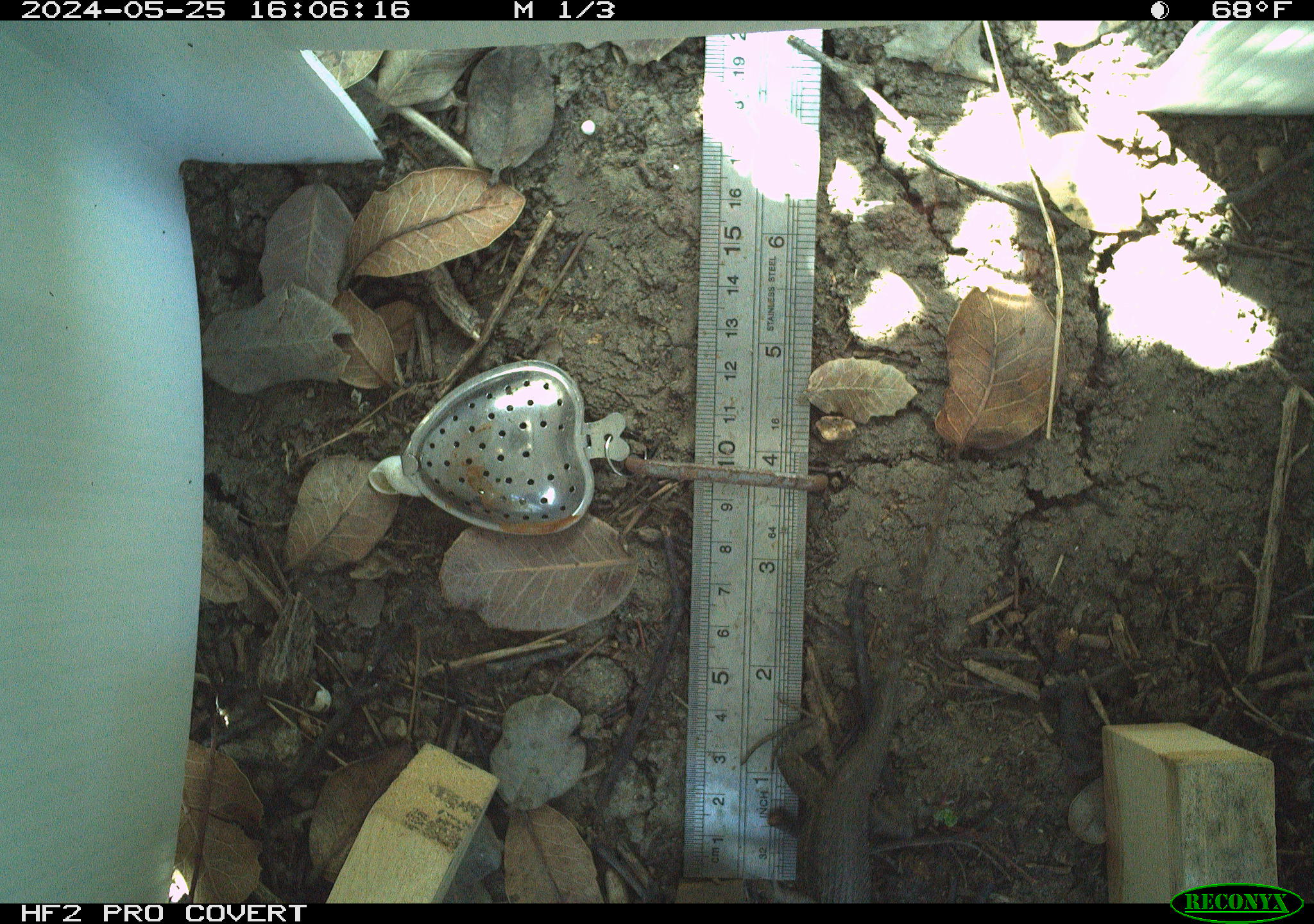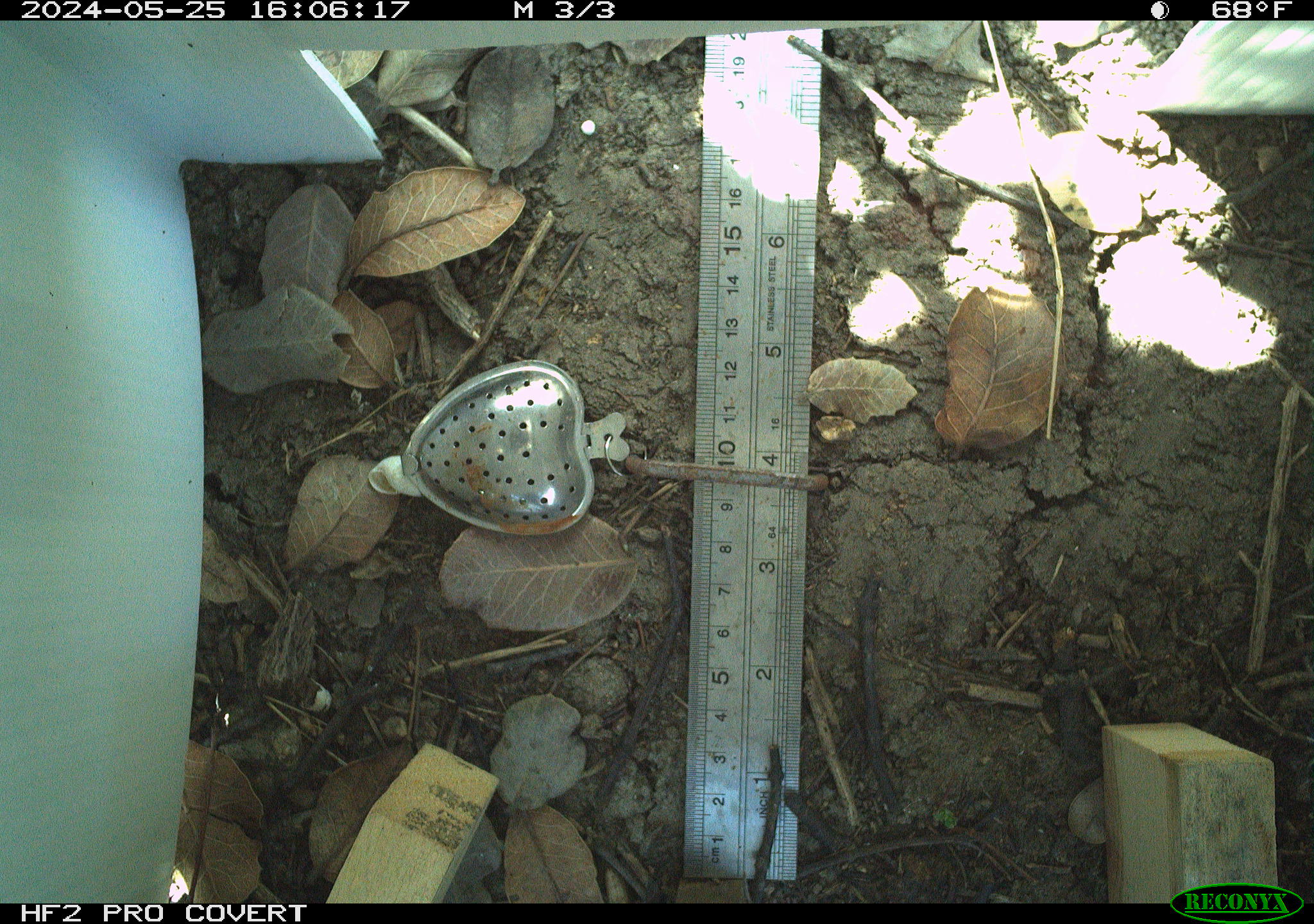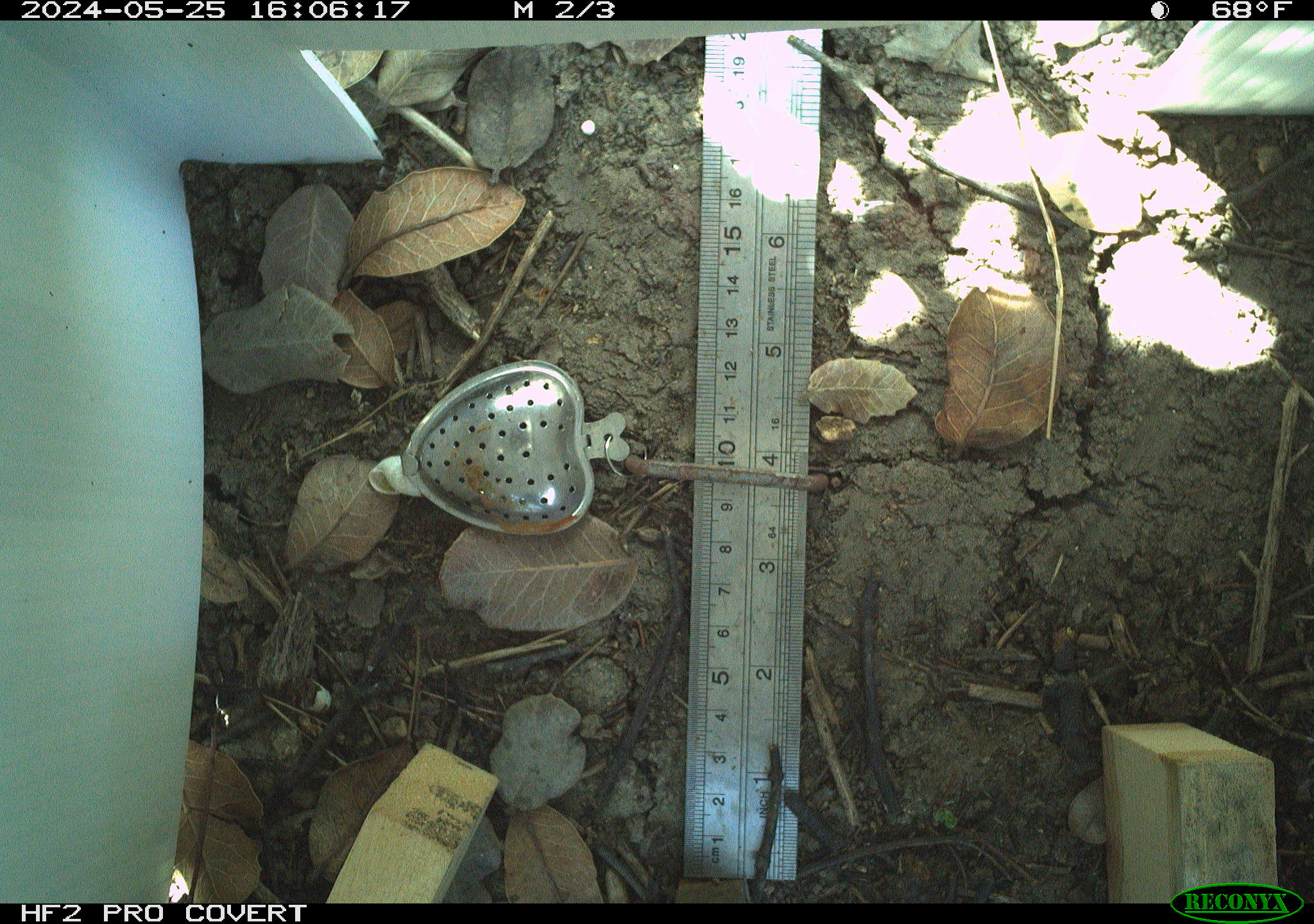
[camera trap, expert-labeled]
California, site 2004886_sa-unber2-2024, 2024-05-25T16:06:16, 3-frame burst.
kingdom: Animalia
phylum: Chordata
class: Reptilia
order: Squamata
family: Phrynosomatidae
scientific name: Phrynosomatidae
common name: phrynosomatid lizards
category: phrynosomatidae family